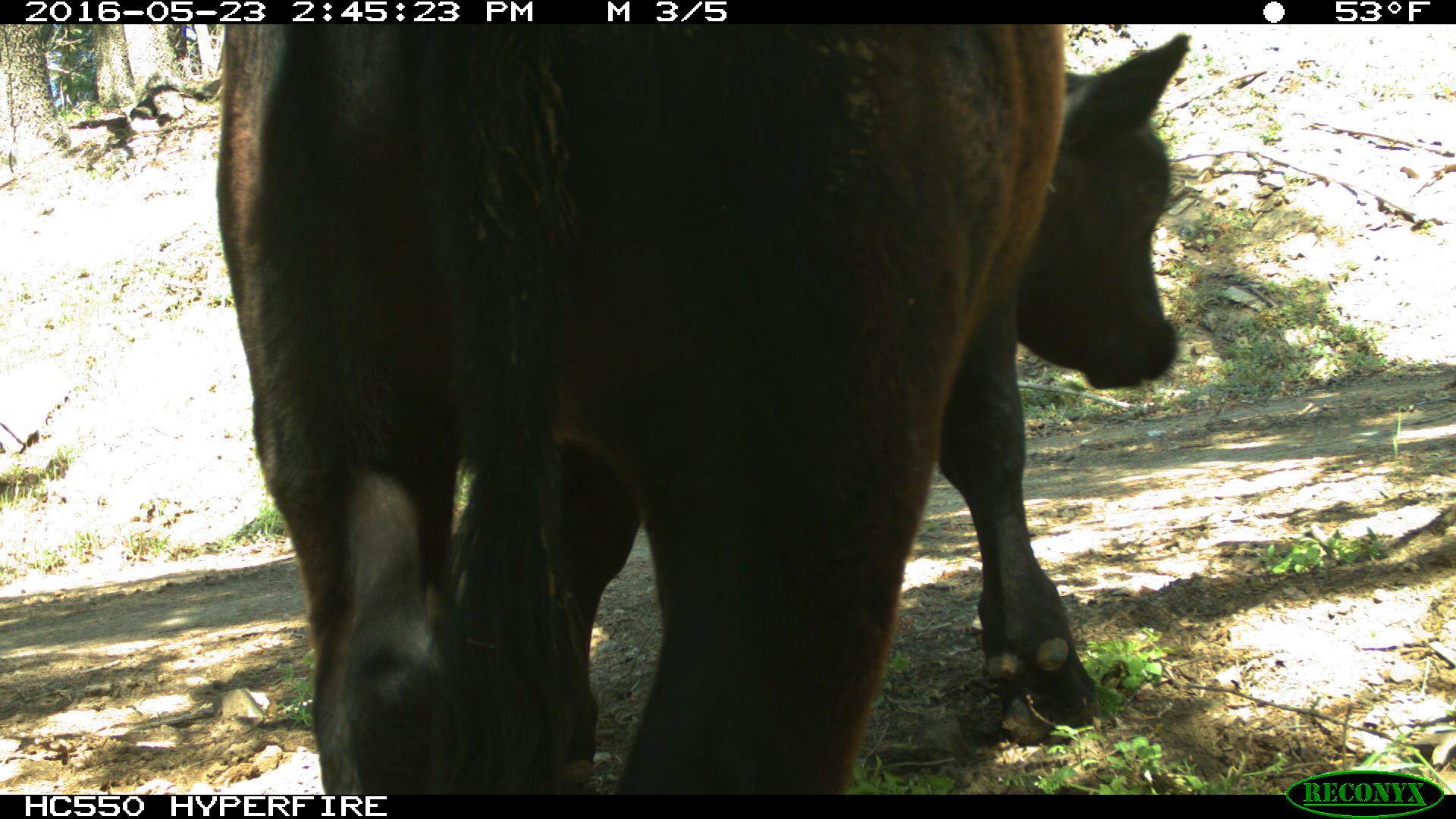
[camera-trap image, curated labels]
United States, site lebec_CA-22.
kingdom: Animalia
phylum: Chordata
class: Mammalia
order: Artiodactyla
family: Bovidae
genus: Bos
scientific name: Bos taurus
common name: domestic cow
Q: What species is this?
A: Bos taurus (domestic cow).